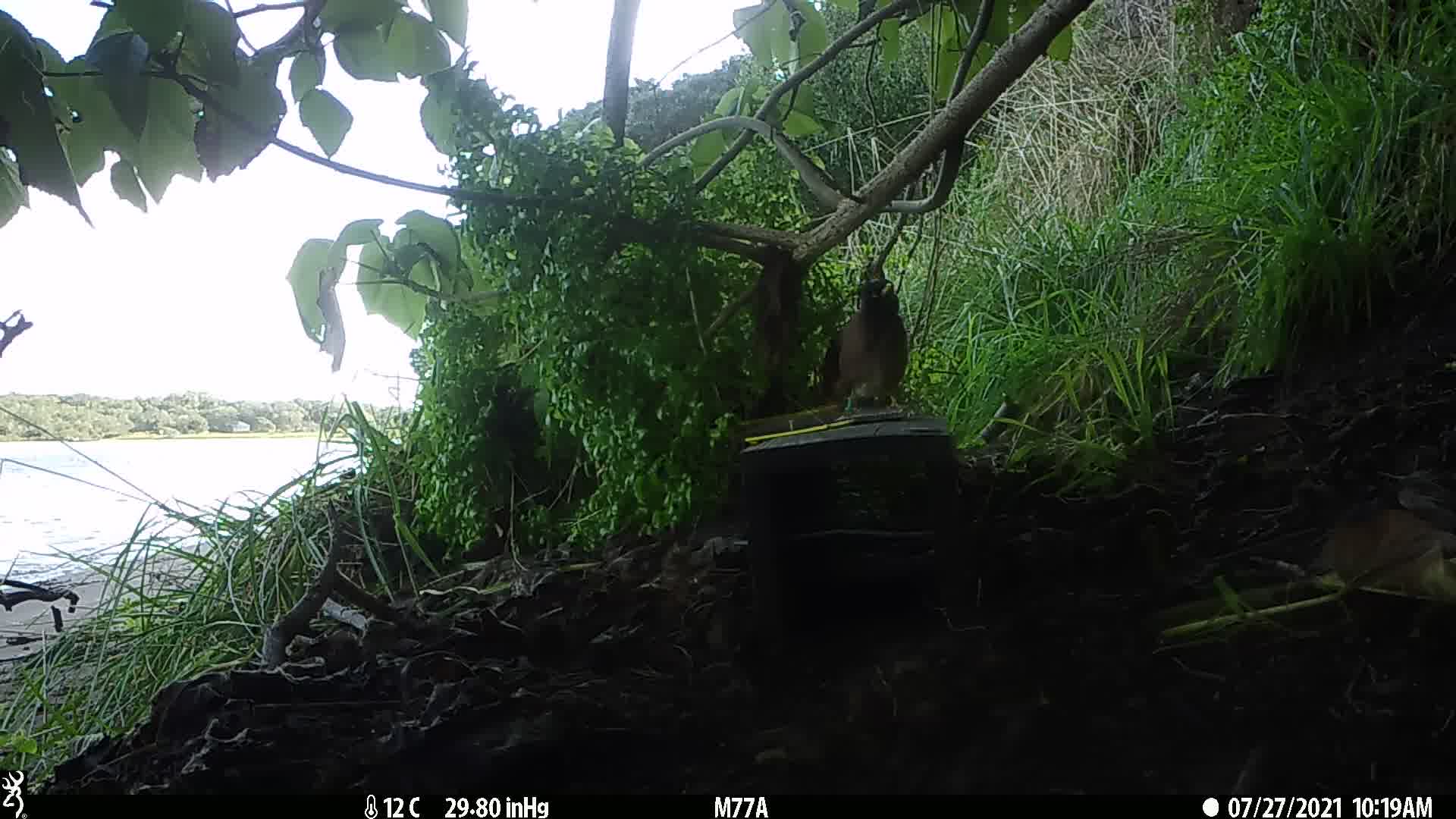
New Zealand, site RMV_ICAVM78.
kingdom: Animalia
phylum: Chordata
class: Aves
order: Passeriformes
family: Sturnidae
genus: Acridotheres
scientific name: Acridotheres tristis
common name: common myna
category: myna